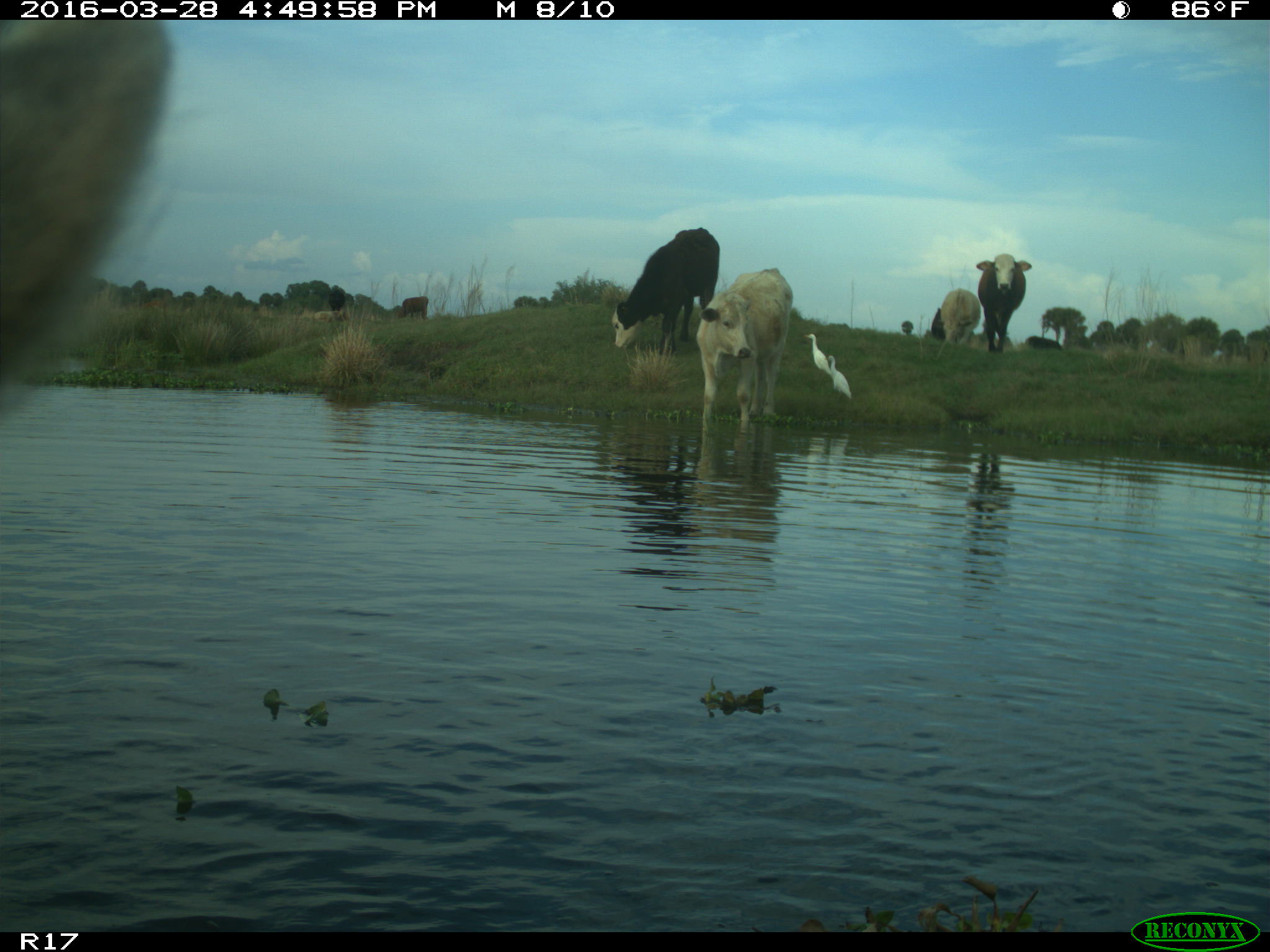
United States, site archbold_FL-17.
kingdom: Animalia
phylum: Chordata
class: Mammalia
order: Artiodactyla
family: Bovidae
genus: Bos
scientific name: Bos taurus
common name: domestic cow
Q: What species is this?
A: Bos taurus (domestic cow).